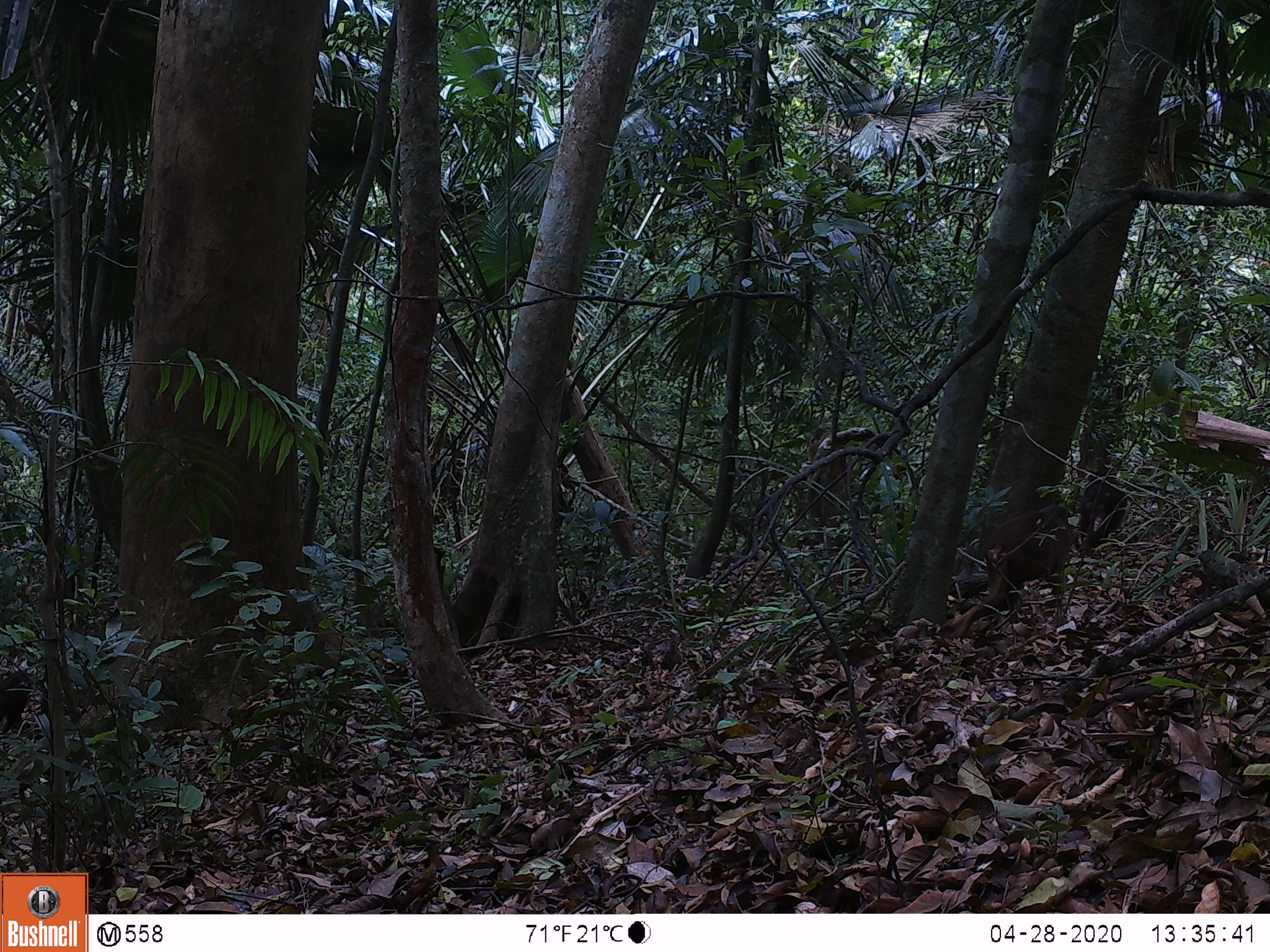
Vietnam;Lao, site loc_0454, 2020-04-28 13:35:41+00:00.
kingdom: Animalia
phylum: Chordata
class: Mammalia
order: Primates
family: Cercopithecidae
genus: Macaca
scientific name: Macaca arctoides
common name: stump-tailed macaque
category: stump tailed macaque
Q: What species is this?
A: Stump tailed macaque (stump-tailed macaque) (Macaca arctoides).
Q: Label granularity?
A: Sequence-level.